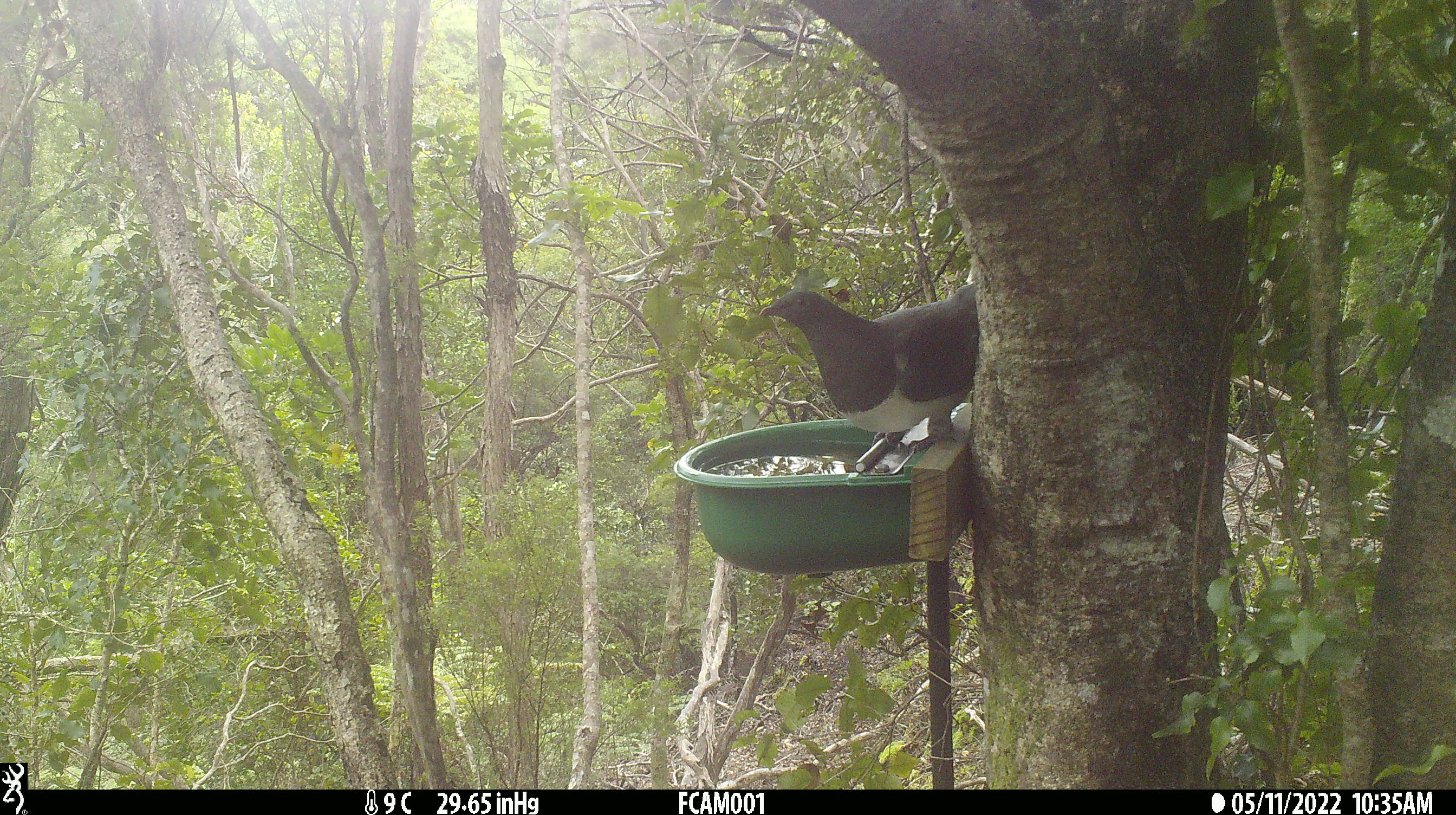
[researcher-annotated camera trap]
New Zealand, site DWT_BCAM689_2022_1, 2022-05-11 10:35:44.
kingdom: Animalia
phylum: Chordata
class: Aves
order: Columbiformes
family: Columbidae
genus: Hemiphaga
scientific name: Hemiphaga novaeseelandiae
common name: new zealand pigeon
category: kereru